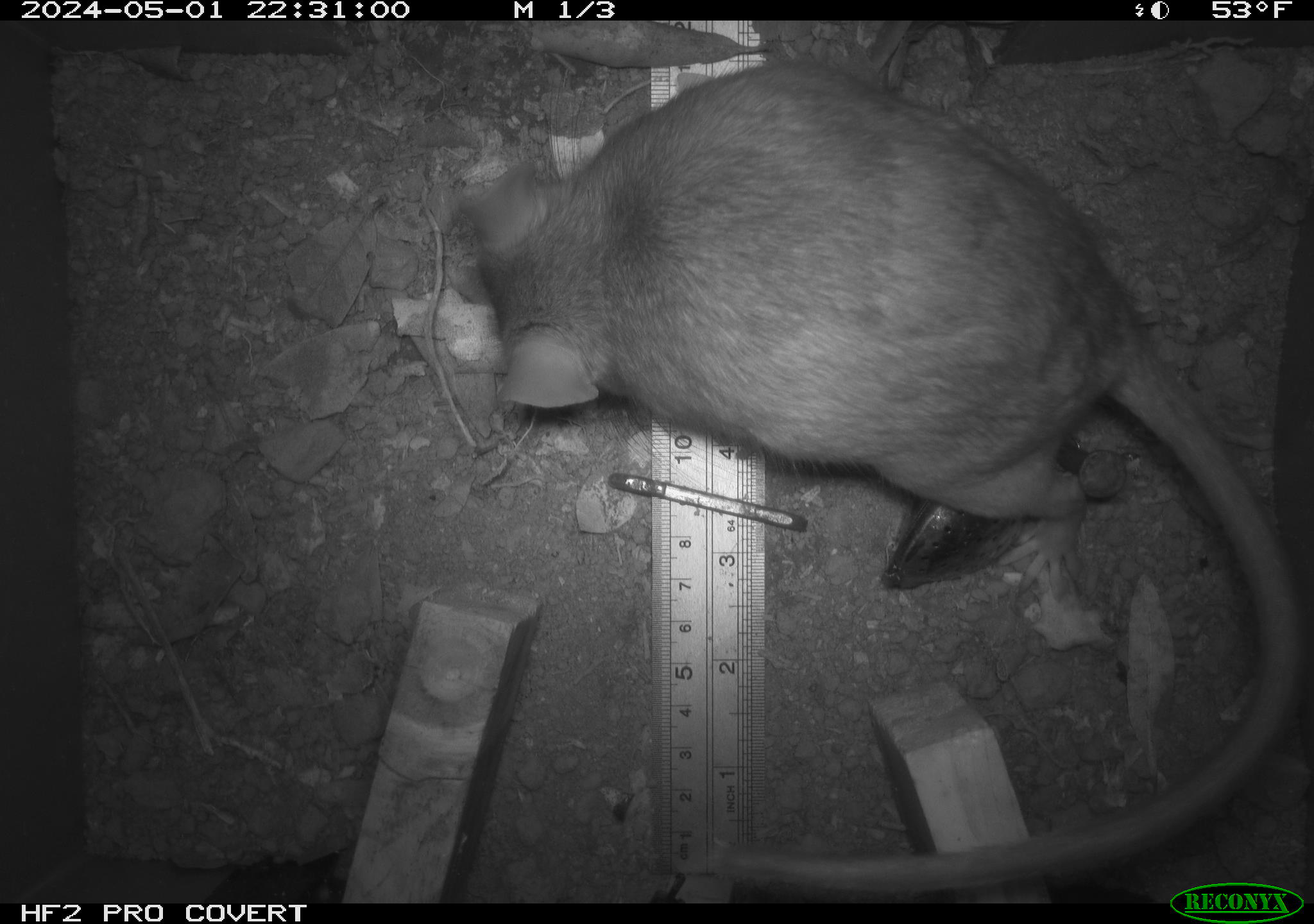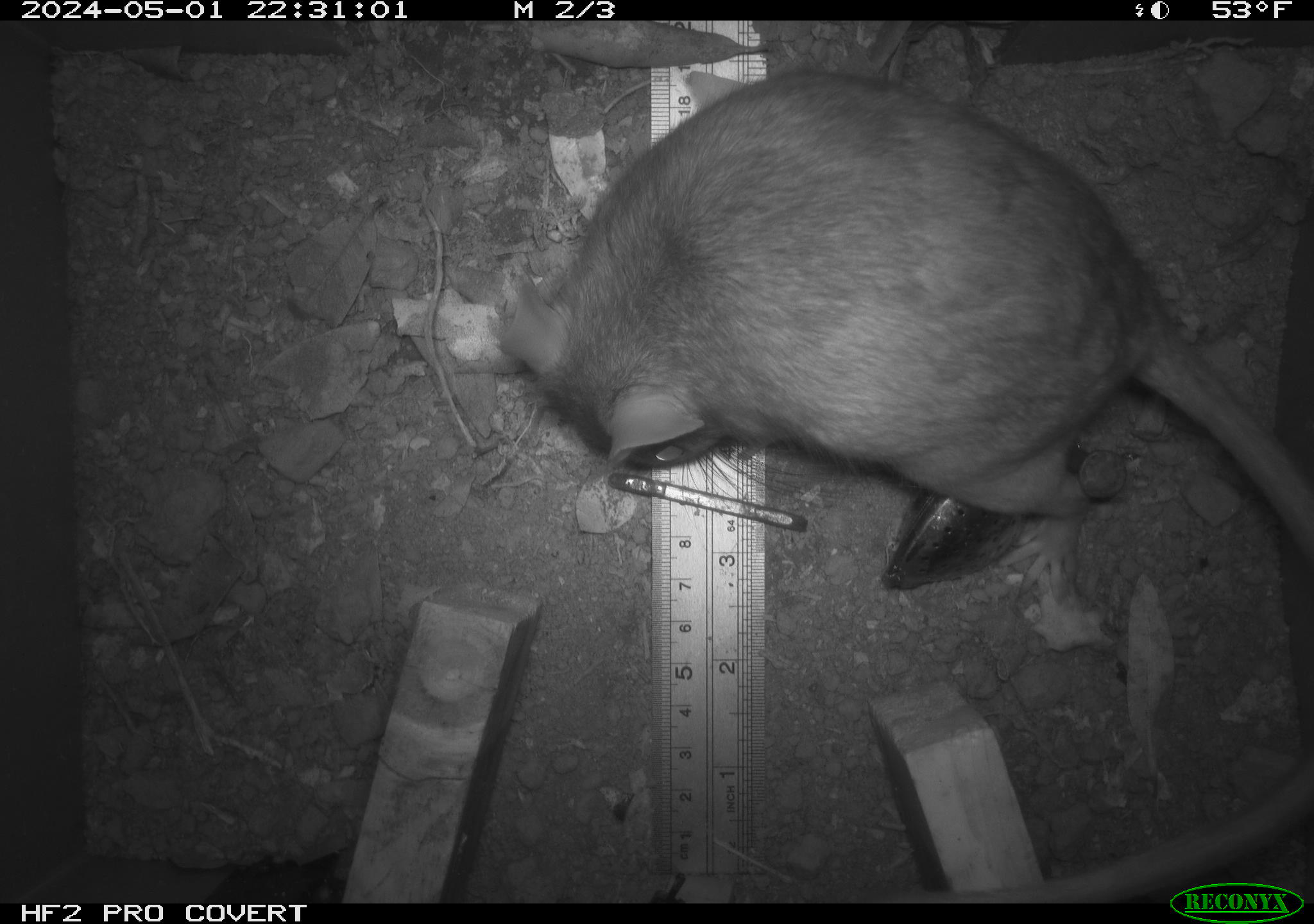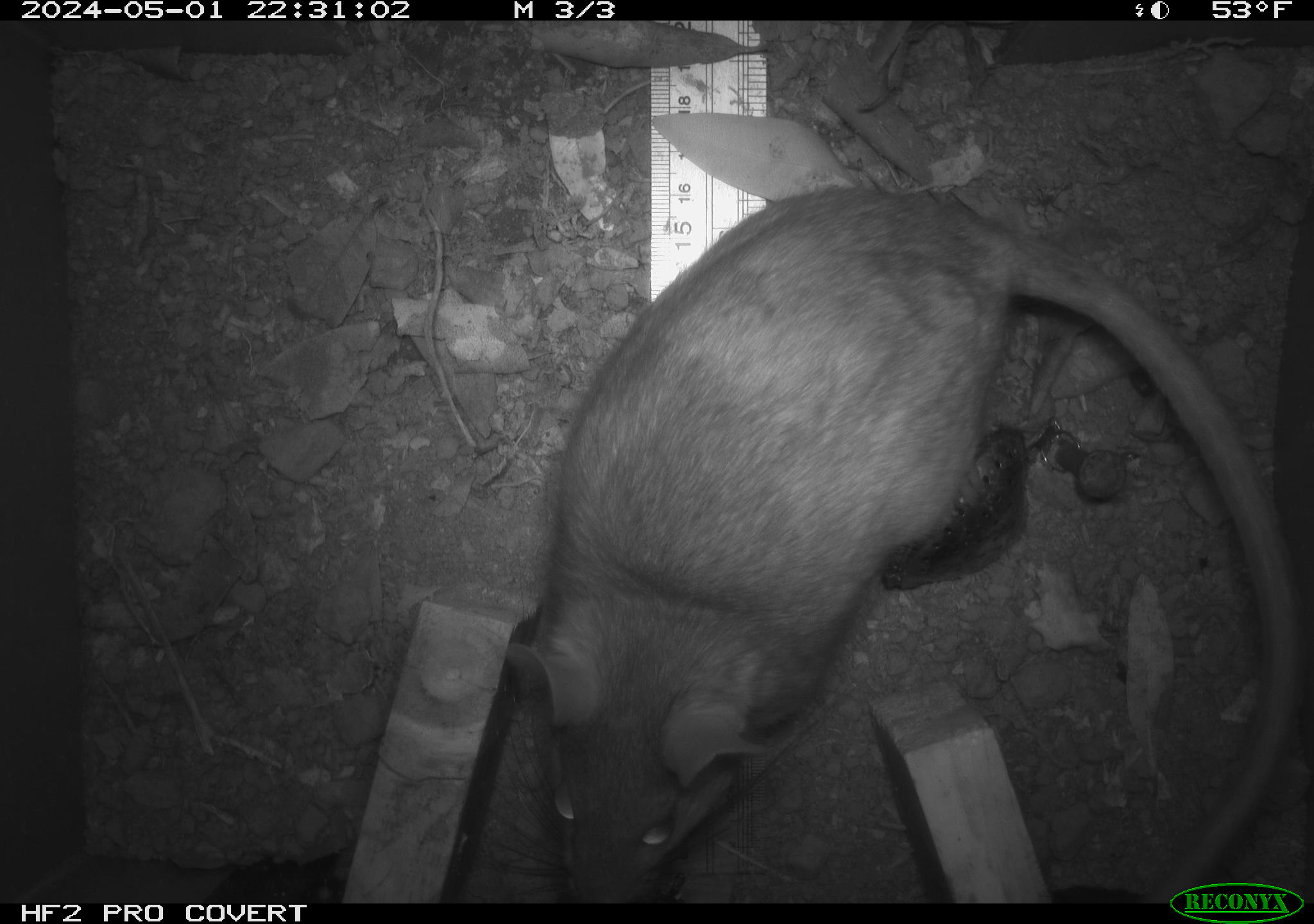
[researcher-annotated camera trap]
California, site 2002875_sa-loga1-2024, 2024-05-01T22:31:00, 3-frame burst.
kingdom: Animalia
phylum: Chordata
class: Mammalia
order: Rodentia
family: Cricetidae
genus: Neotoma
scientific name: Neotoma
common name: pack rat or woodrat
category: neotoma species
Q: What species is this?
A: Neotoma species (pack rat or woodrat) (Neotoma).